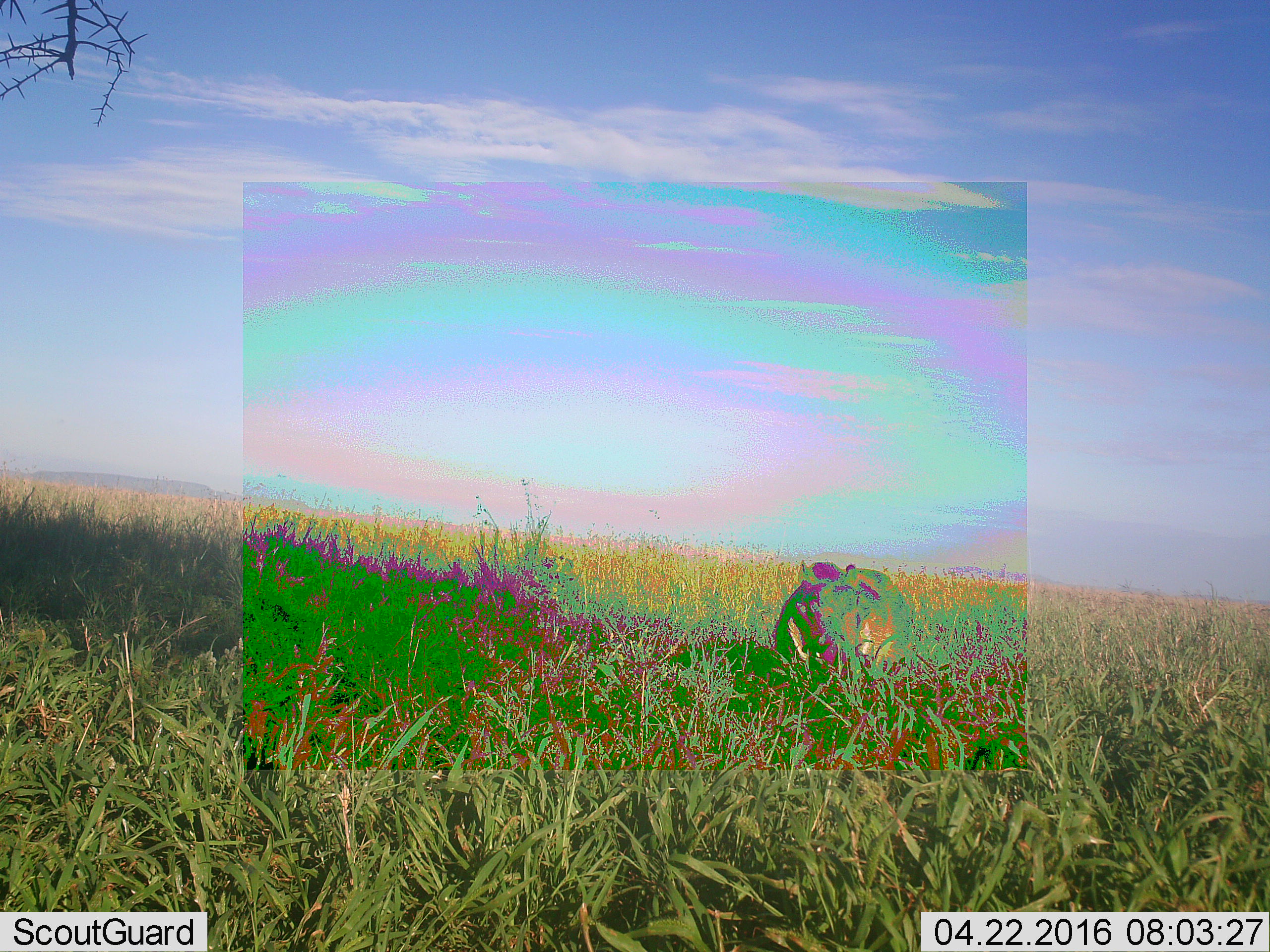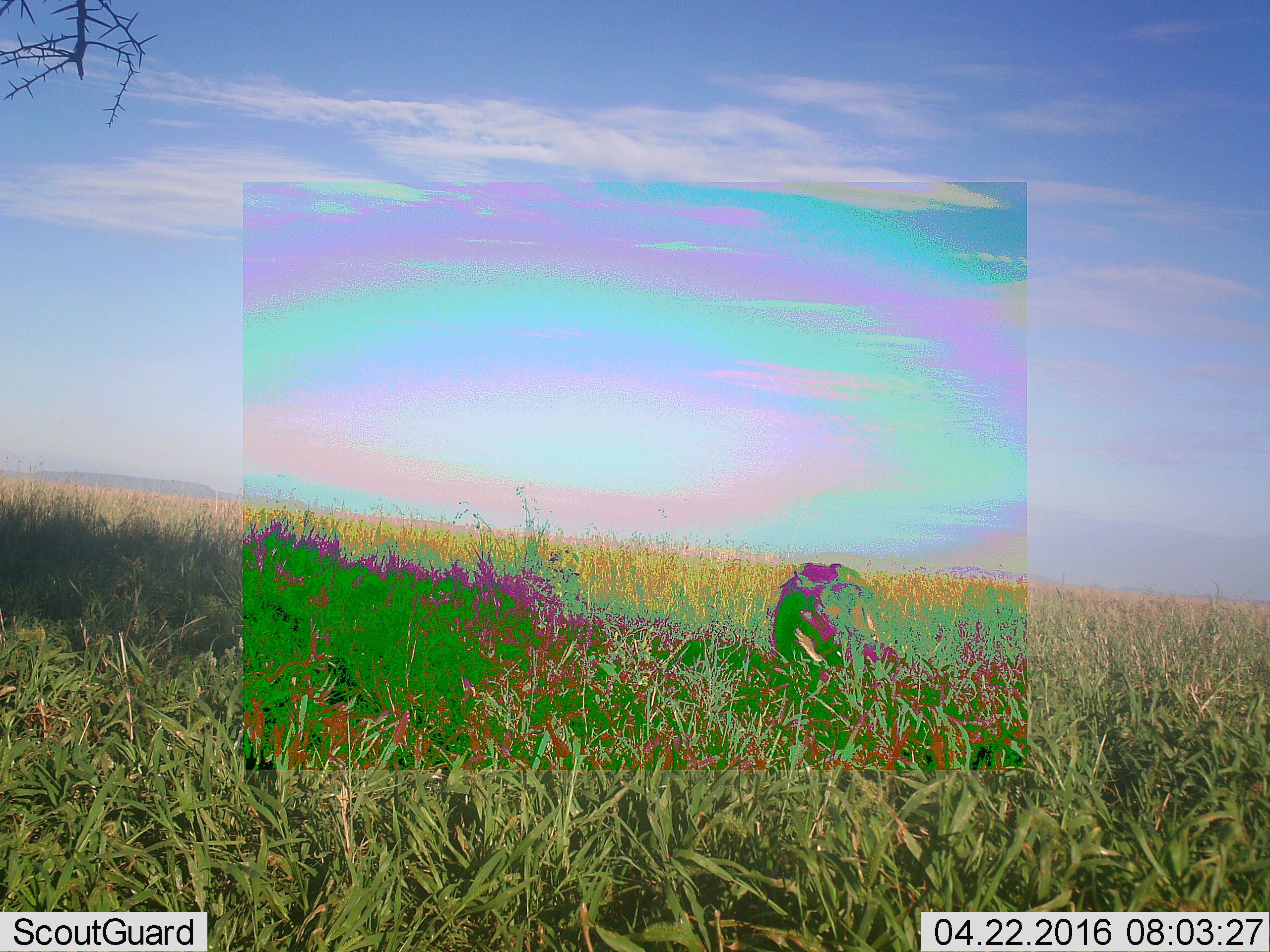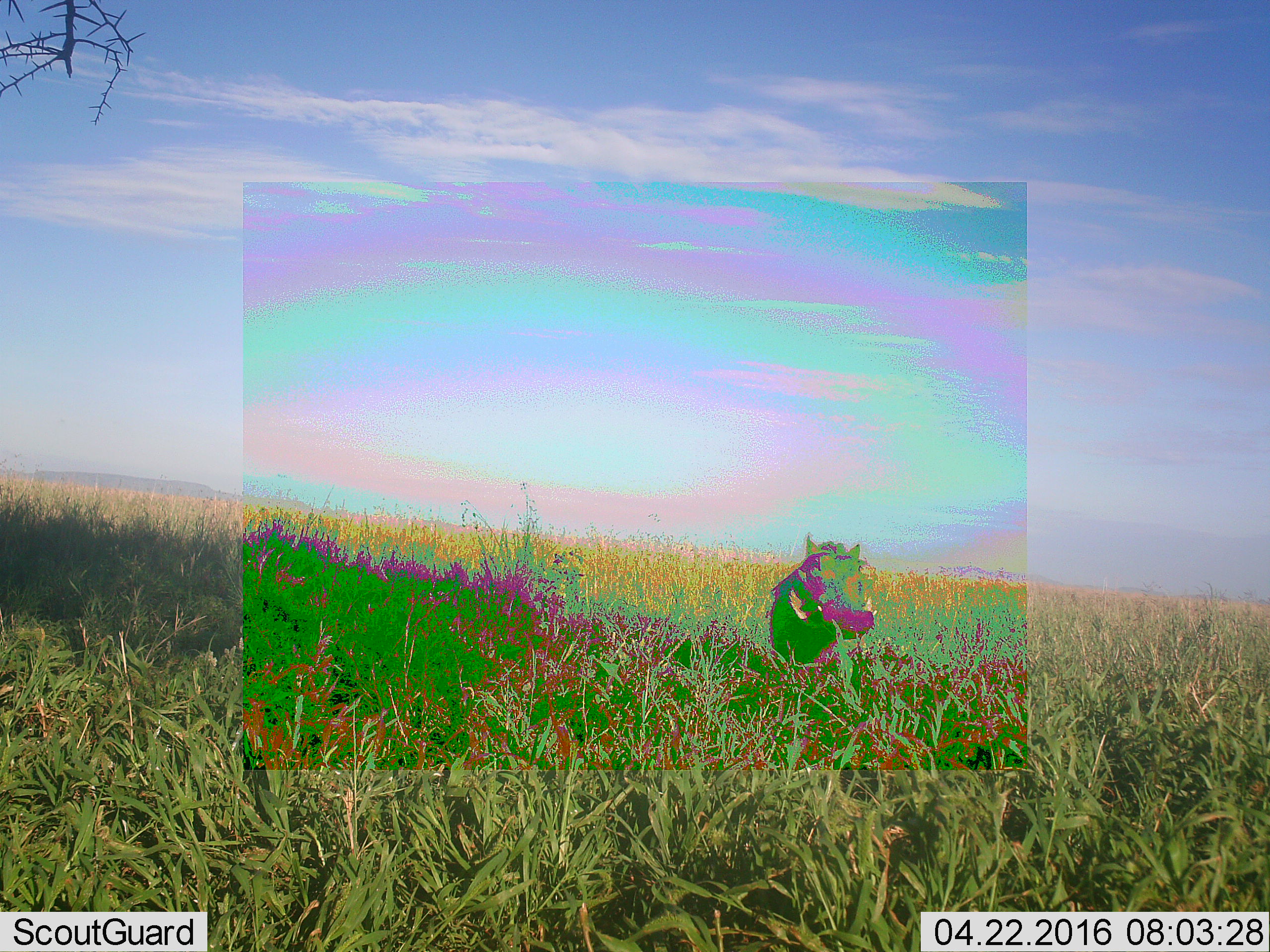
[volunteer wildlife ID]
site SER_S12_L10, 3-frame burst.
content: unidentified animal